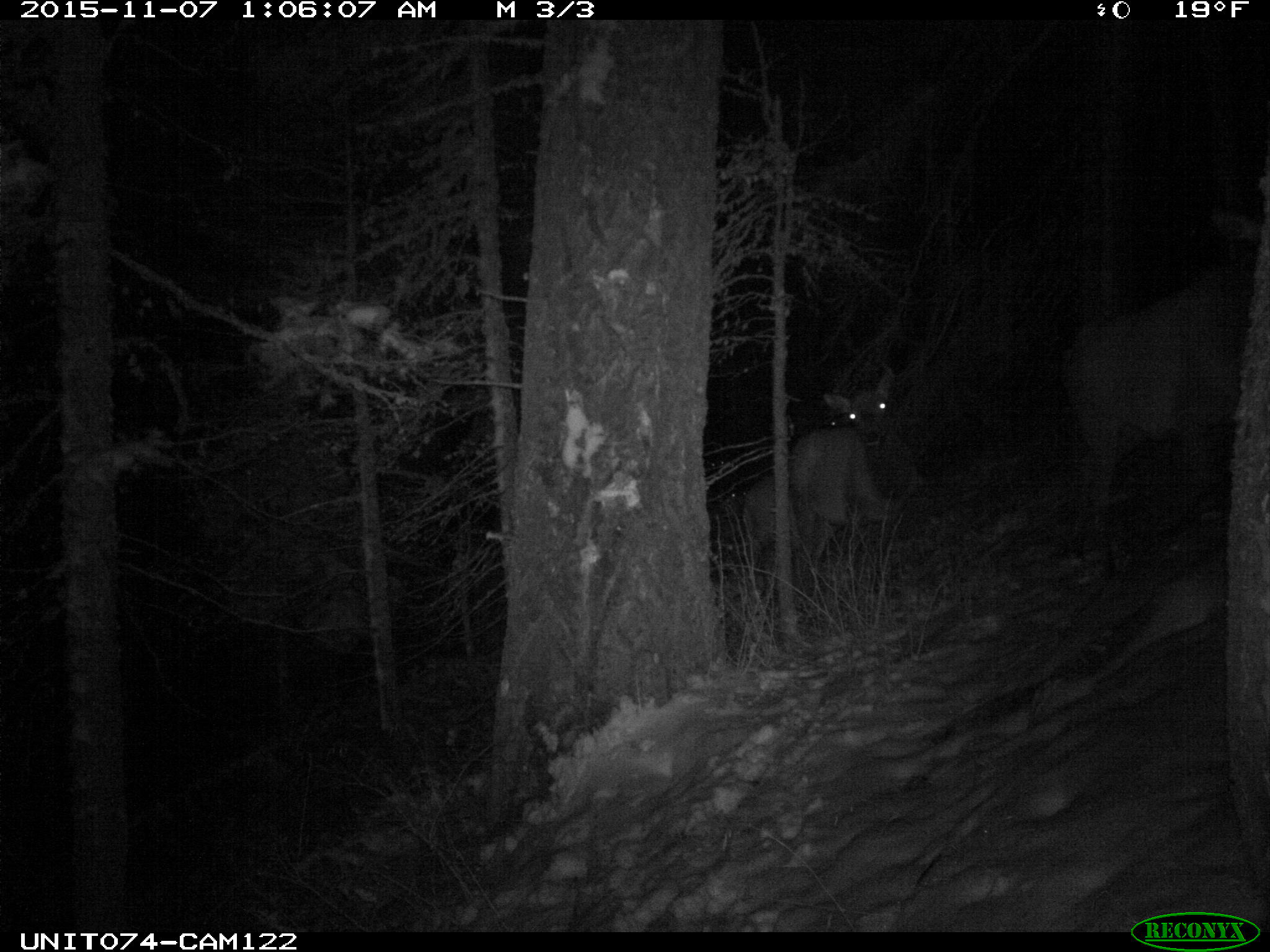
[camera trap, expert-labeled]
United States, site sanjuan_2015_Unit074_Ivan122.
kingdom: Animalia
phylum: Chordata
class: Mammalia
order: Artiodactyla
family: Cervidae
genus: Cervus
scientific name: Cervus elaphus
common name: red deer